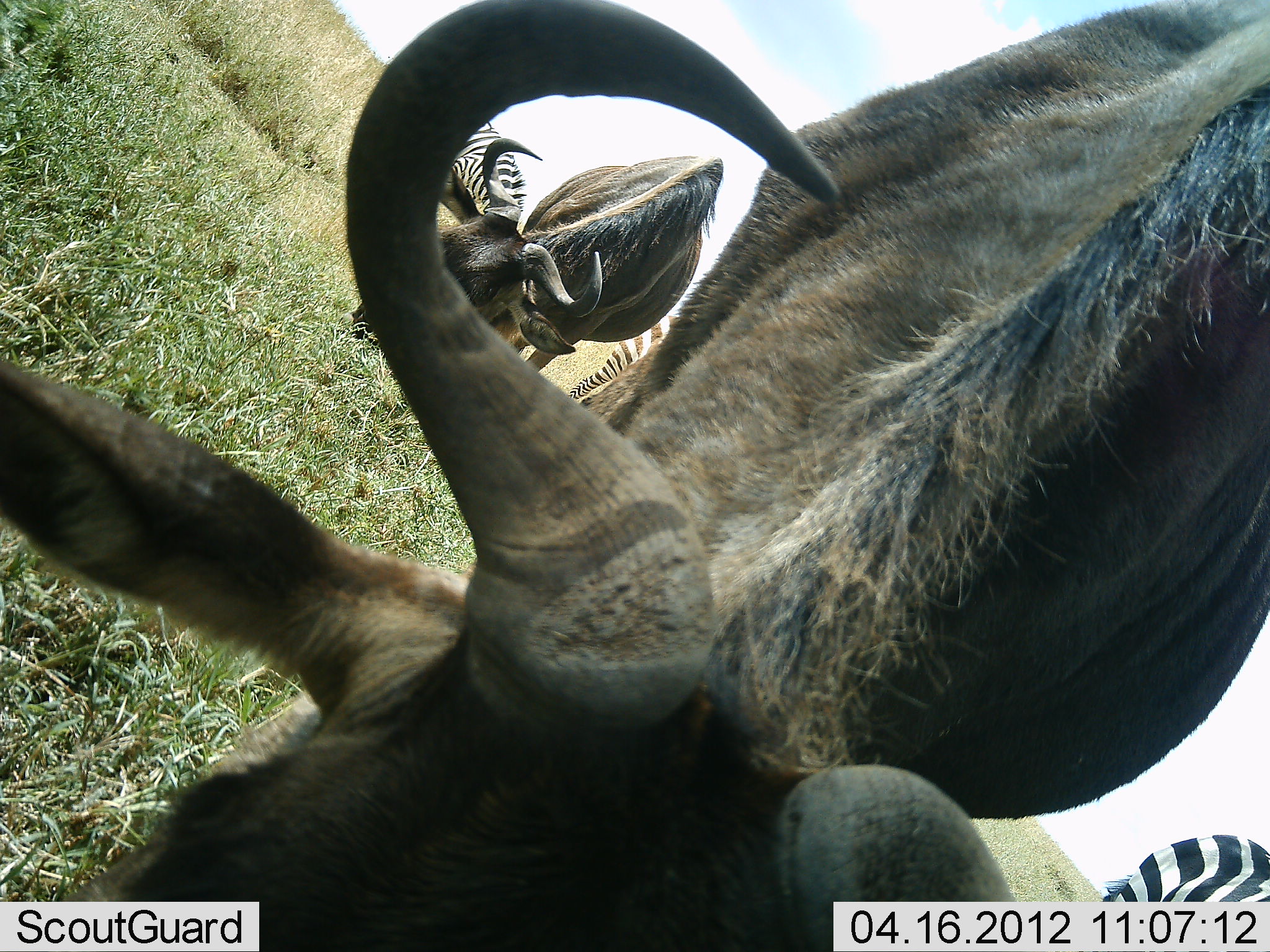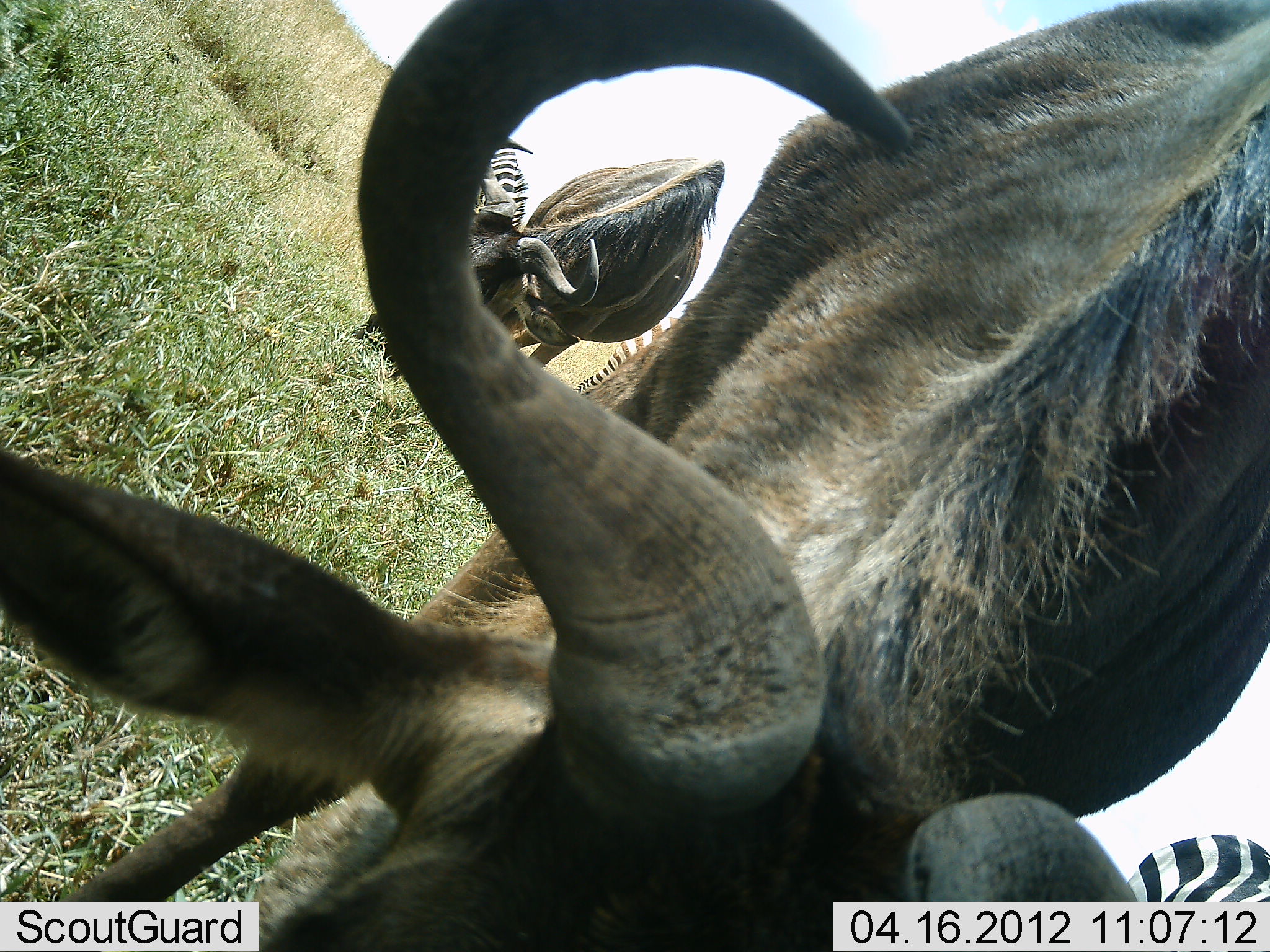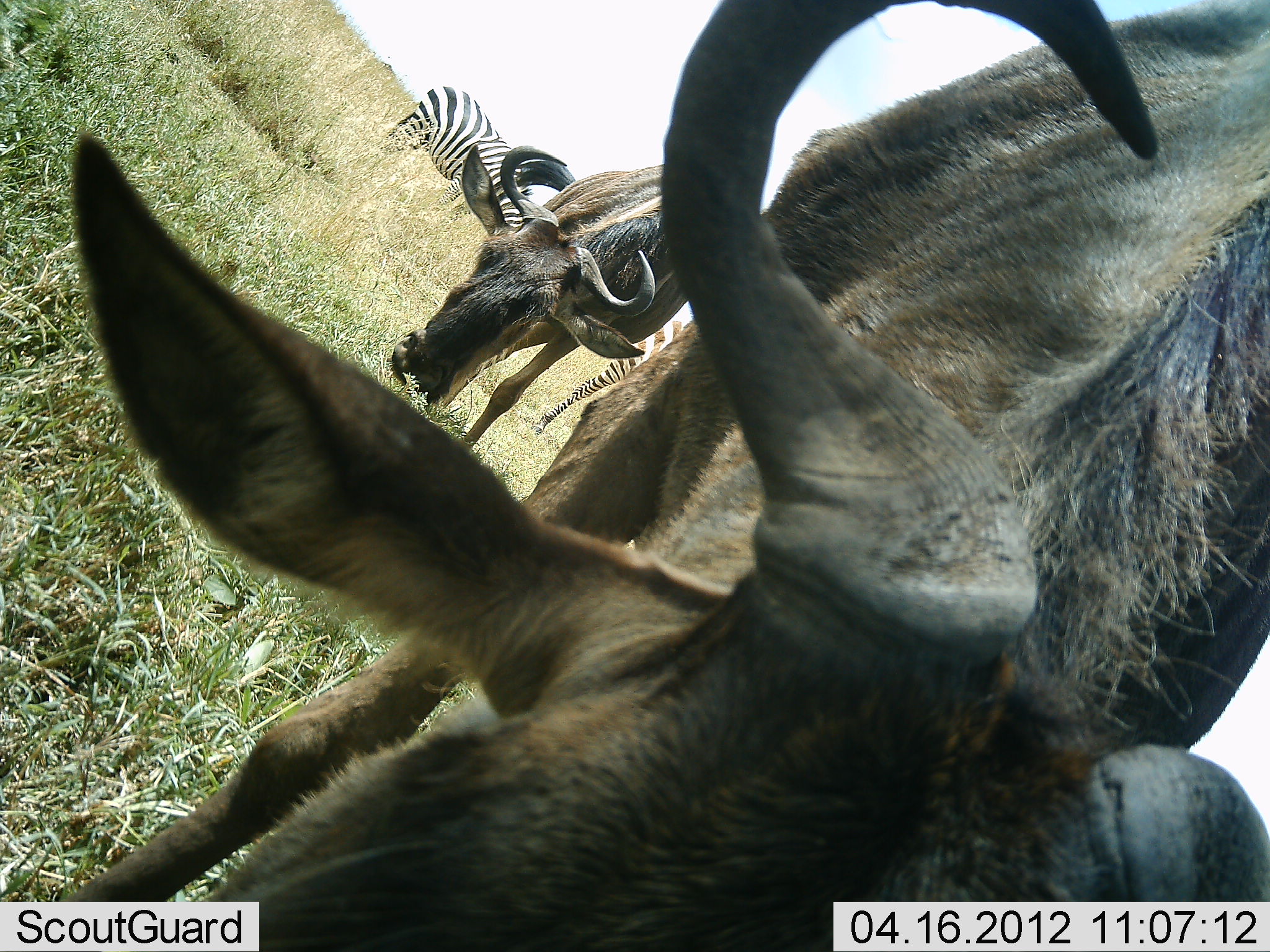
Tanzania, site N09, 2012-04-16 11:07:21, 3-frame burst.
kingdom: Animalia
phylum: Chordata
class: Mammalia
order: Artiodactyla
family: Bovidae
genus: Connochaetes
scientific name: Connochaetes taurinus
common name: blue wildebeest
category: wildebeest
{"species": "wildebeest (blue wildebeest) (Connochaetes taurinus)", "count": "2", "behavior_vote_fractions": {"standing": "37%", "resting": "0%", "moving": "0%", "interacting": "0%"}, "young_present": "0%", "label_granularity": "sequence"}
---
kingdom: Animalia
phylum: Chordata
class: Mammalia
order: Perissodactyla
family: Equidae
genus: Equus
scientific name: Equus quagga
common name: plains zebra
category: zebra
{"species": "zebra (plains zebra) (Equus quagga)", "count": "3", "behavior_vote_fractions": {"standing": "41%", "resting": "0%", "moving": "0%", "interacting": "0%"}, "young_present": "0%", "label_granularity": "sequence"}